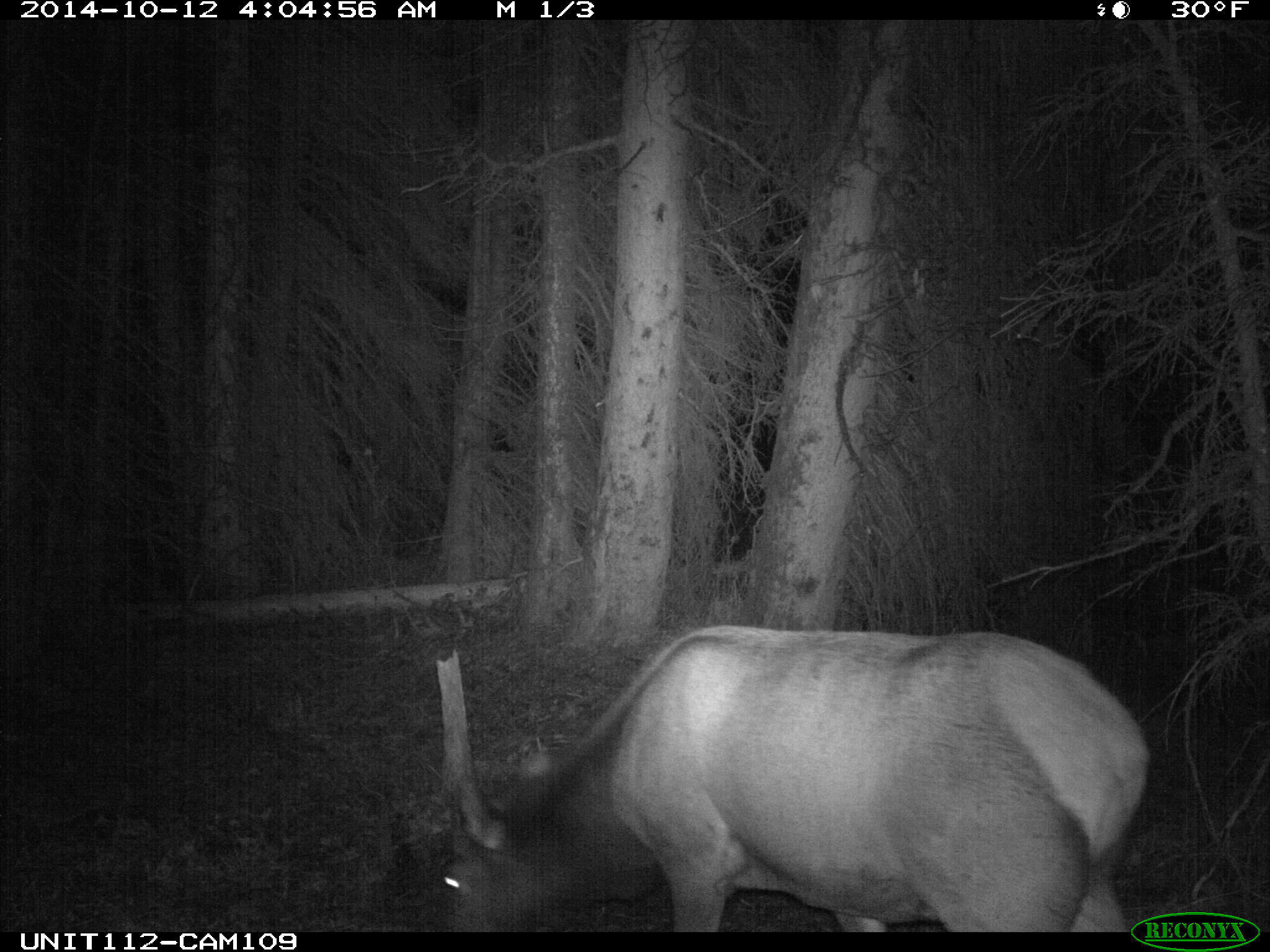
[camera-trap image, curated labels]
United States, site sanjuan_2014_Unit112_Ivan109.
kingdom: Animalia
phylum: Chordata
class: Mammalia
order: Artiodactyla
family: Cervidae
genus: Cervus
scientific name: Cervus elaphus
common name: red deer